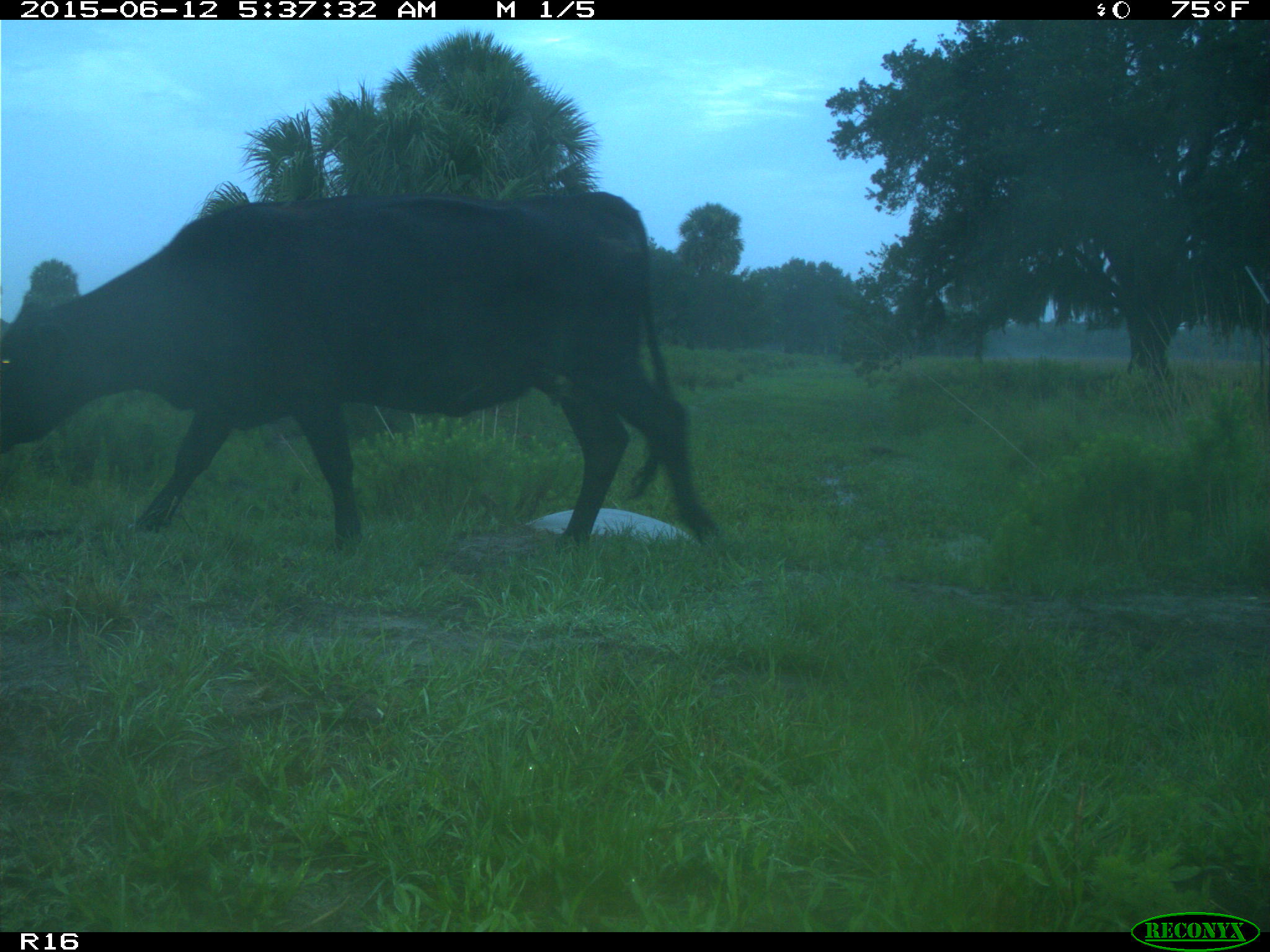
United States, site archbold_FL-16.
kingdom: Animalia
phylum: Chordata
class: Mammalia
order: Artiodactyla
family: Bovidae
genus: Bos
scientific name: Bos taurus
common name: domestic cow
Bos taurus (domestic cow).